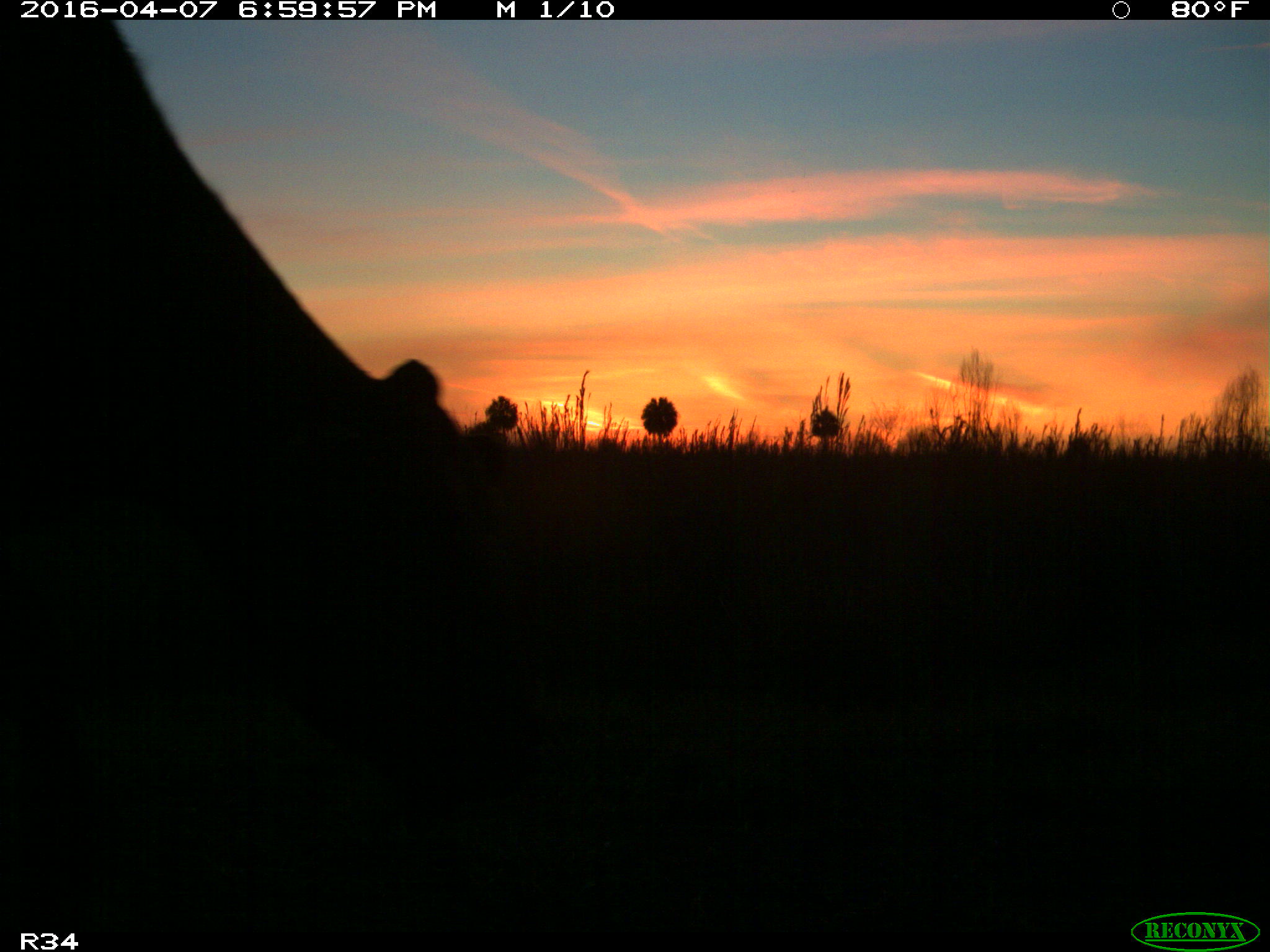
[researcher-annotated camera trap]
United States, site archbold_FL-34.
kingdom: Animalia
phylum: Chordata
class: Mammalia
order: Artiodactyla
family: Bovidae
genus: Bos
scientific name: Bos taurus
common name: domestic cow